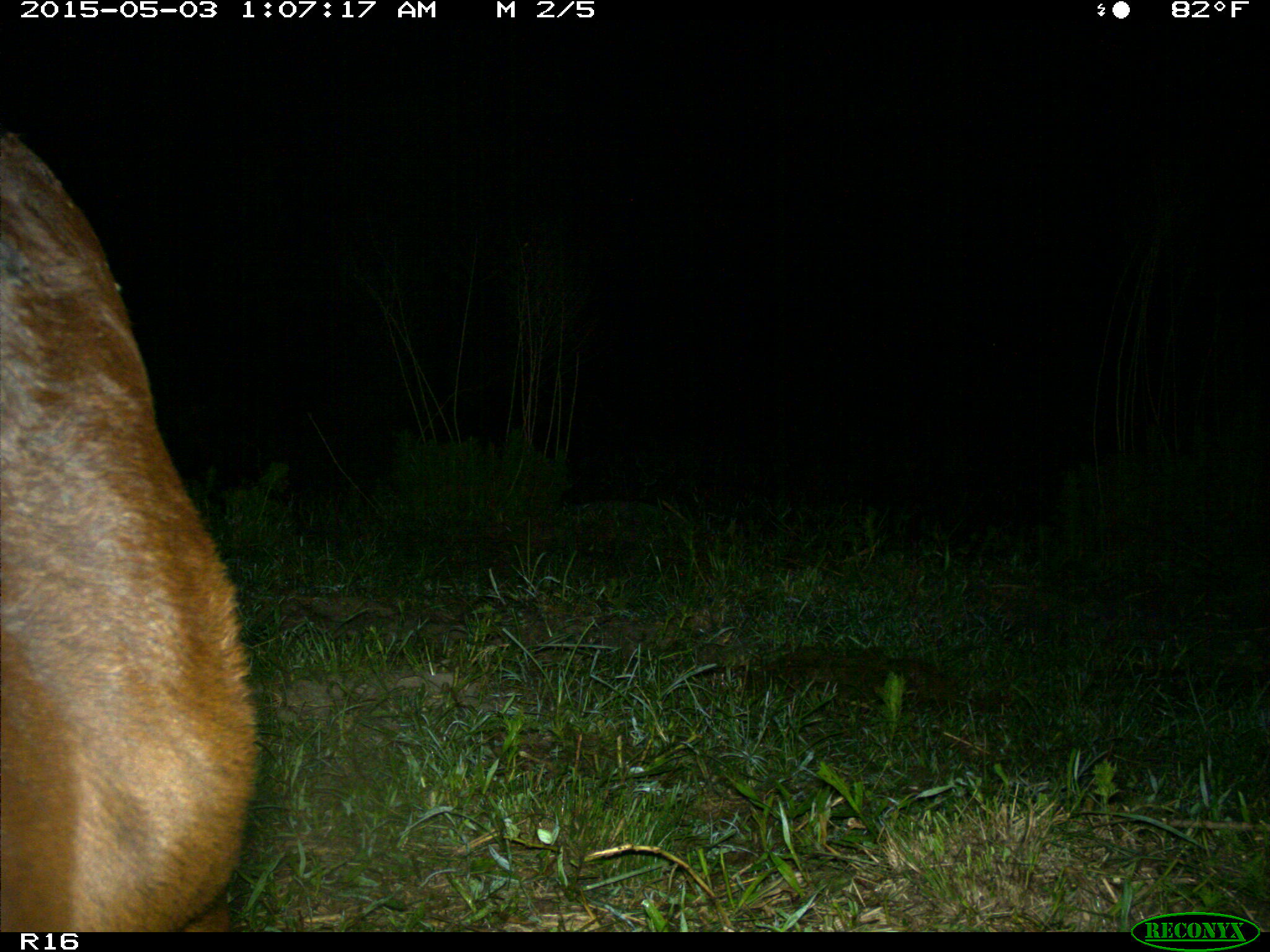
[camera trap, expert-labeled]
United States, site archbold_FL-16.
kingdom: Animalia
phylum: Chordata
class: Mammalia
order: Artiodactyla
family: Bovidae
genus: Bos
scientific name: Bos taurus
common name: domestic cow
Bos taurus (domestic cow).